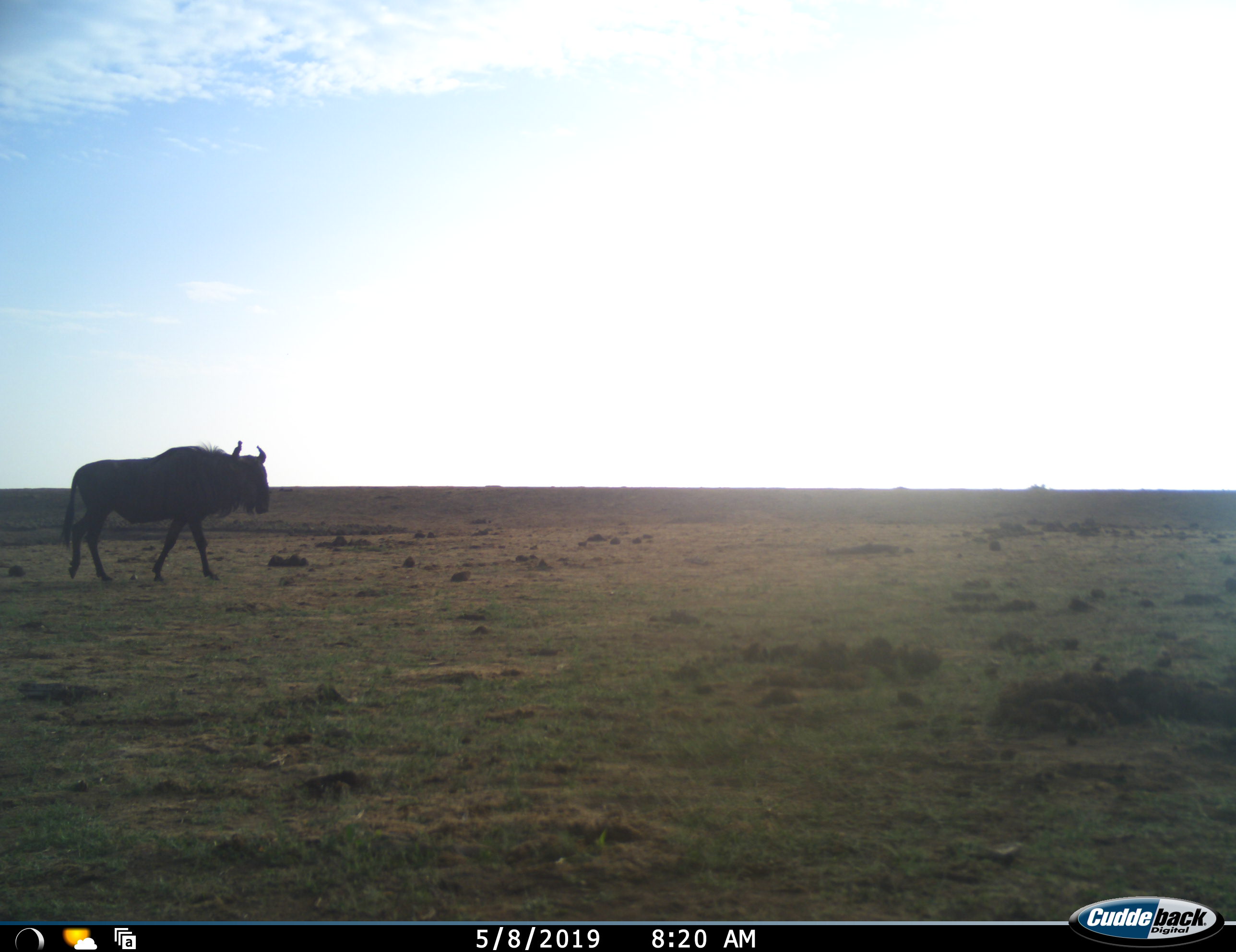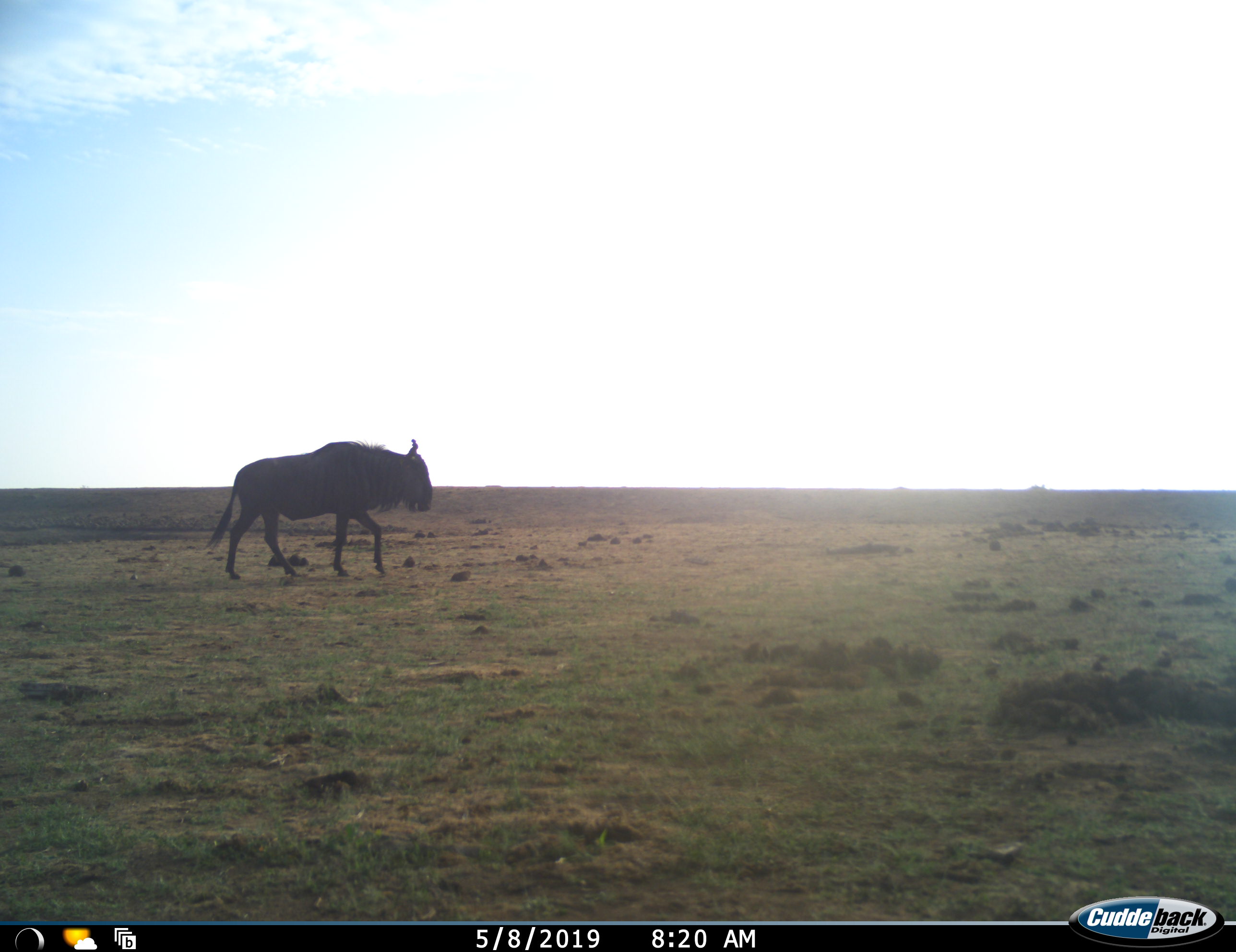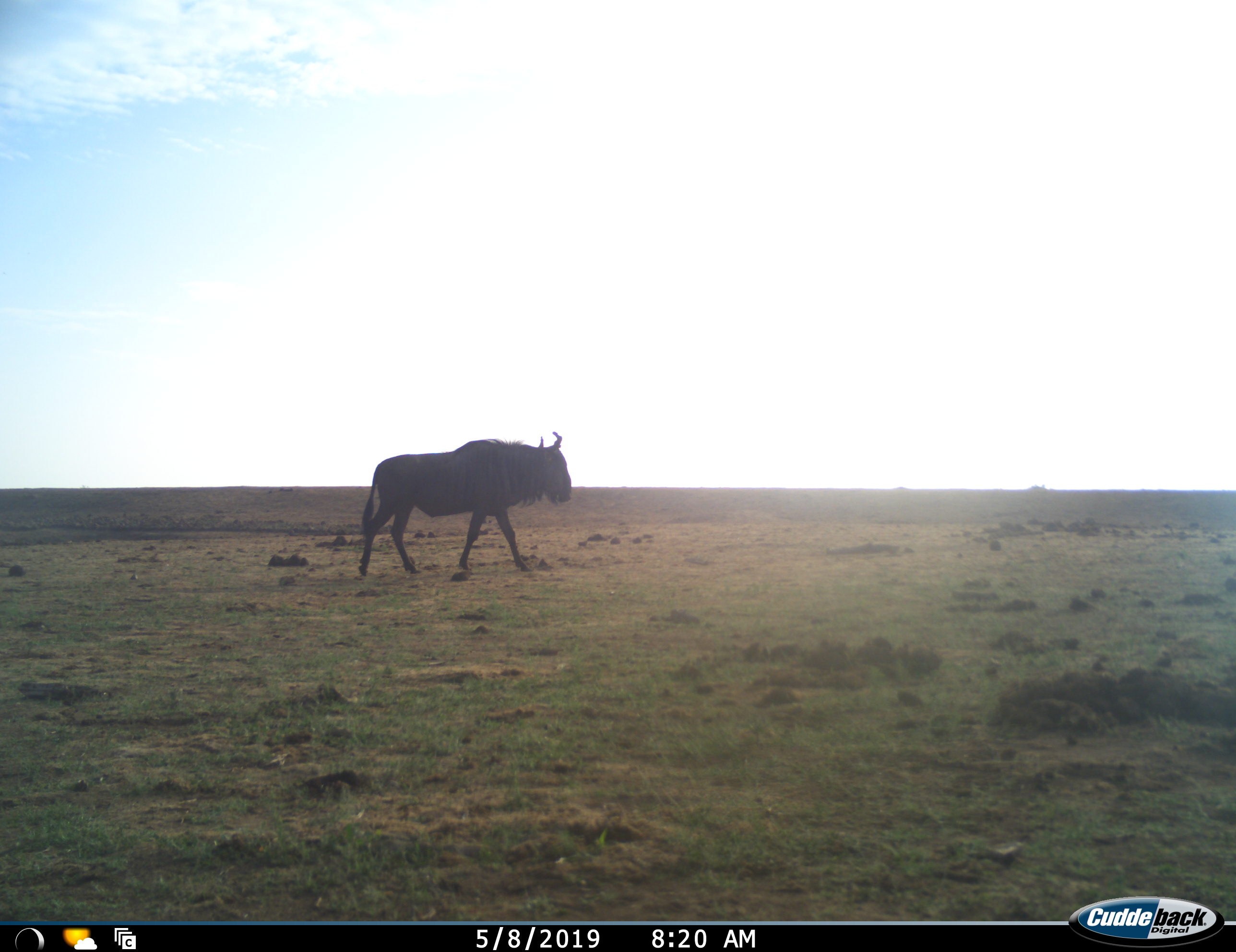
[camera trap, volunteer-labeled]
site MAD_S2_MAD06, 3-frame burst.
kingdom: Animalia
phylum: Chordata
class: Mammalia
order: Artiodactyla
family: Bovidae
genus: Connochaetes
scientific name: Connochaetes taurinus taurinus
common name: blue wildebeest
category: wildebeestblue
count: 1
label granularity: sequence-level